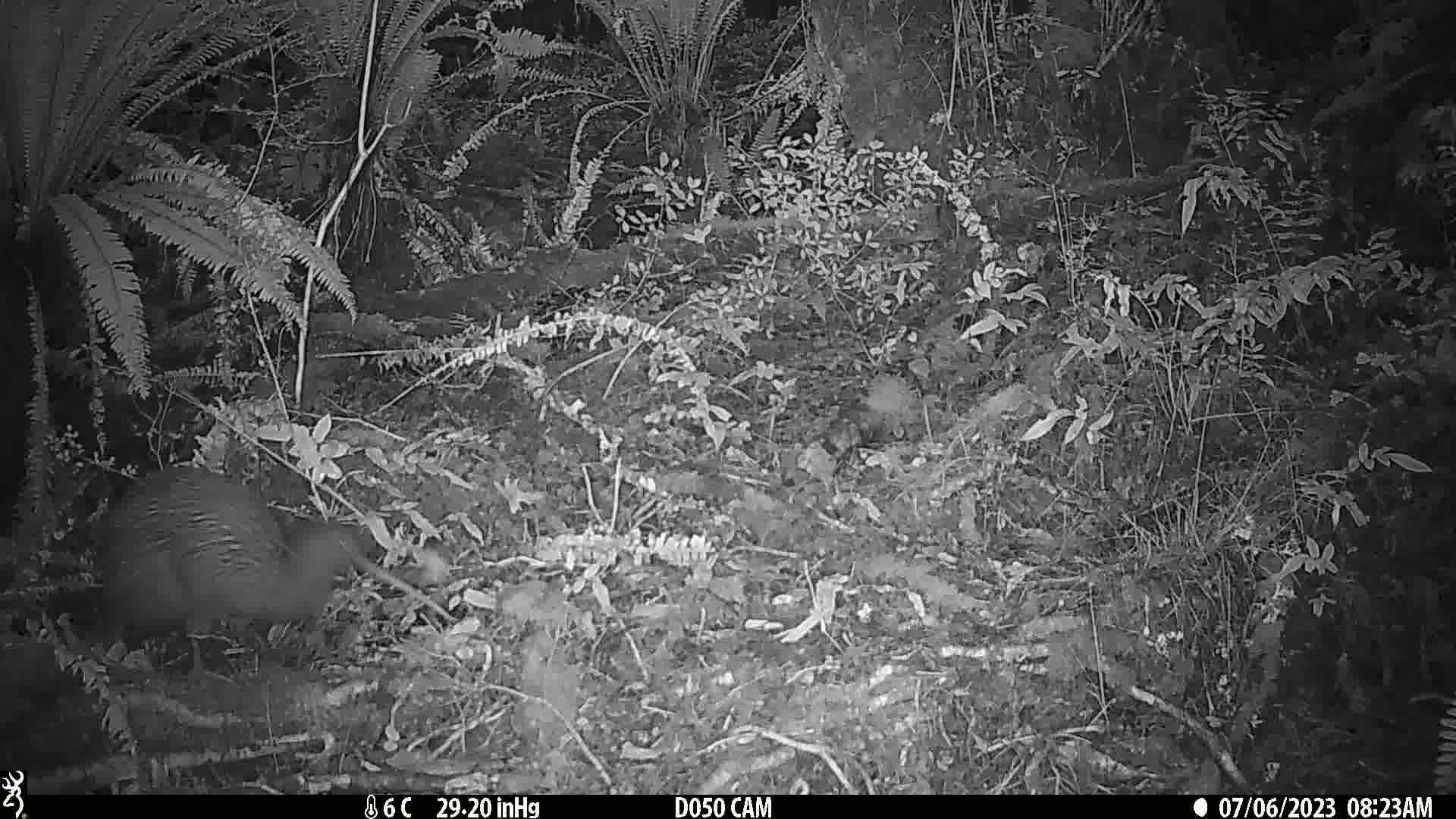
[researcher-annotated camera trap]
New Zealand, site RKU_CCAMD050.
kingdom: Animalia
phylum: Chordata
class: Aves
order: Apterygiformes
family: Apterygidae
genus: Apteryx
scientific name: Apteryx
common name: kiwi